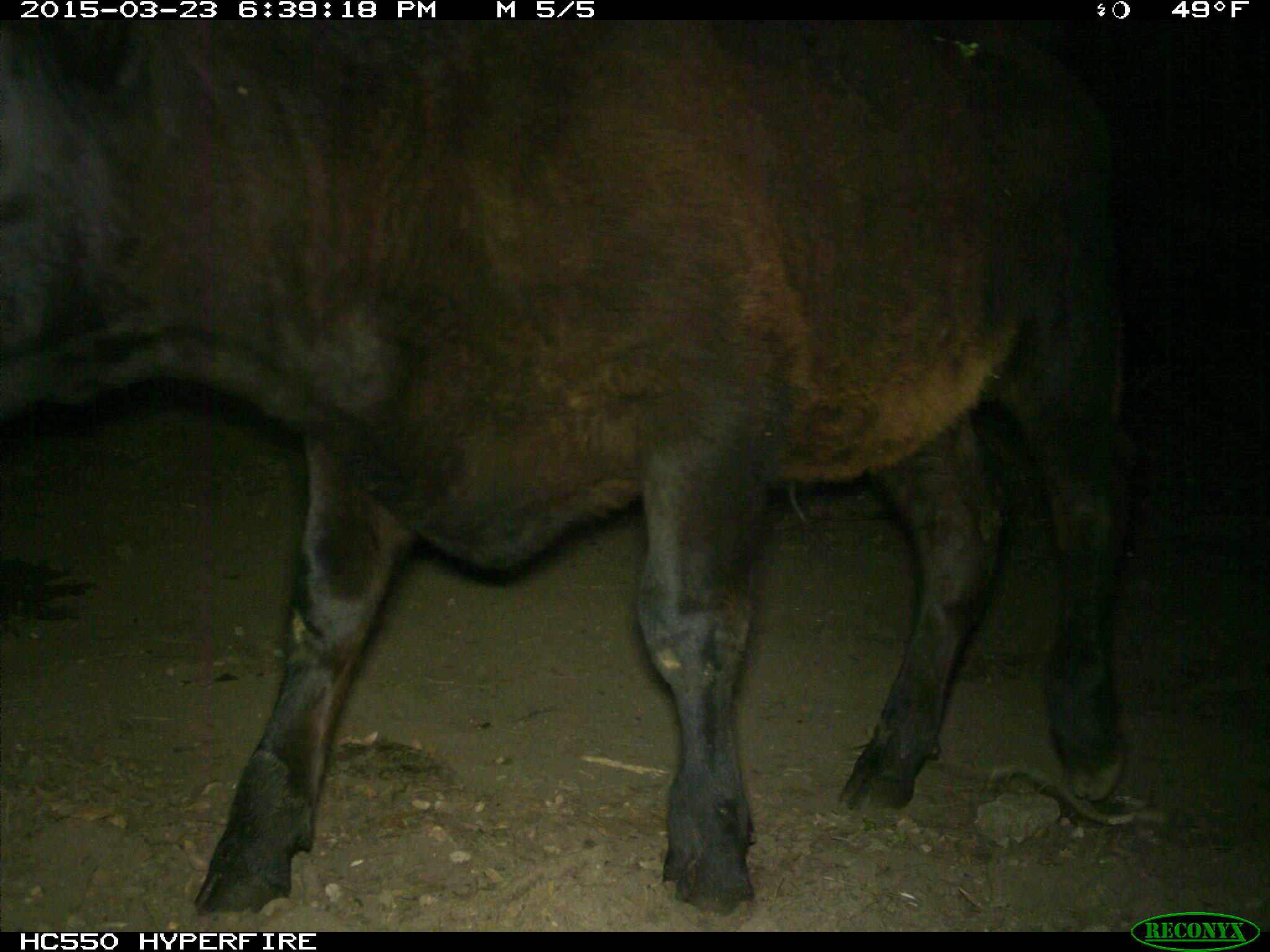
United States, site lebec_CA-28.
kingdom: Animalia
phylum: Chordata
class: Mammalia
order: Artiodactyla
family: Bovidae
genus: Bos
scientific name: Bos taurus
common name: domestic cow